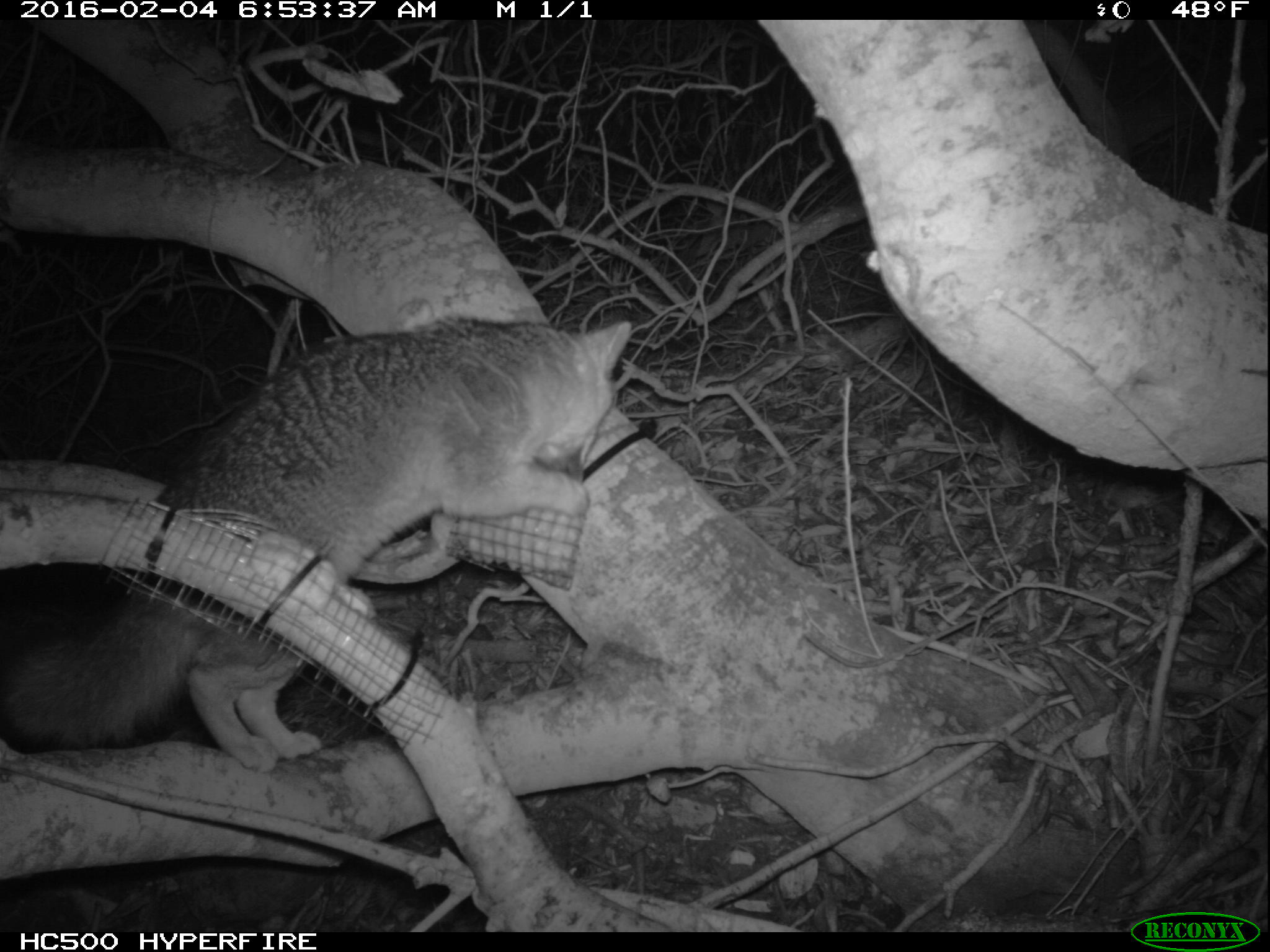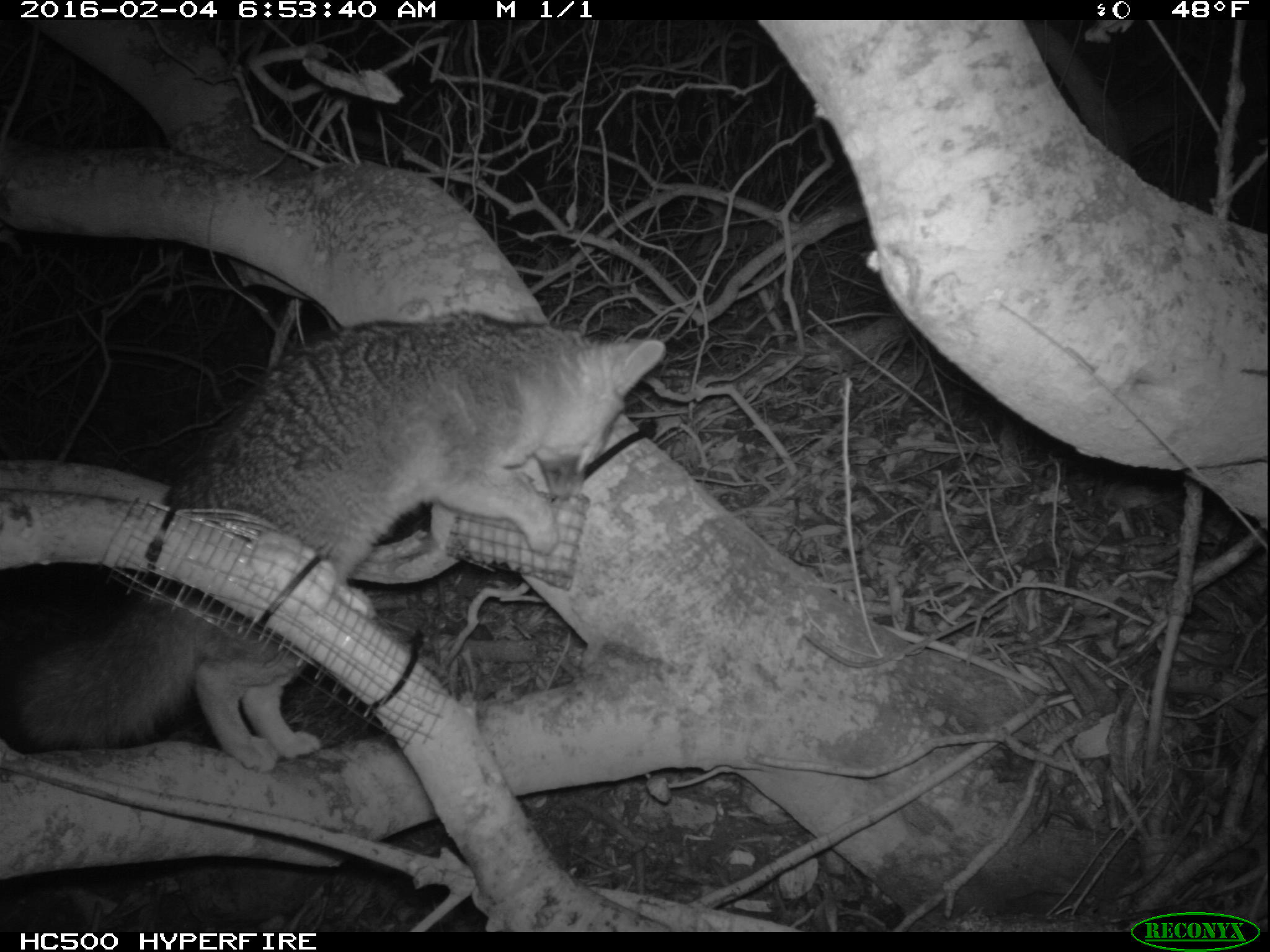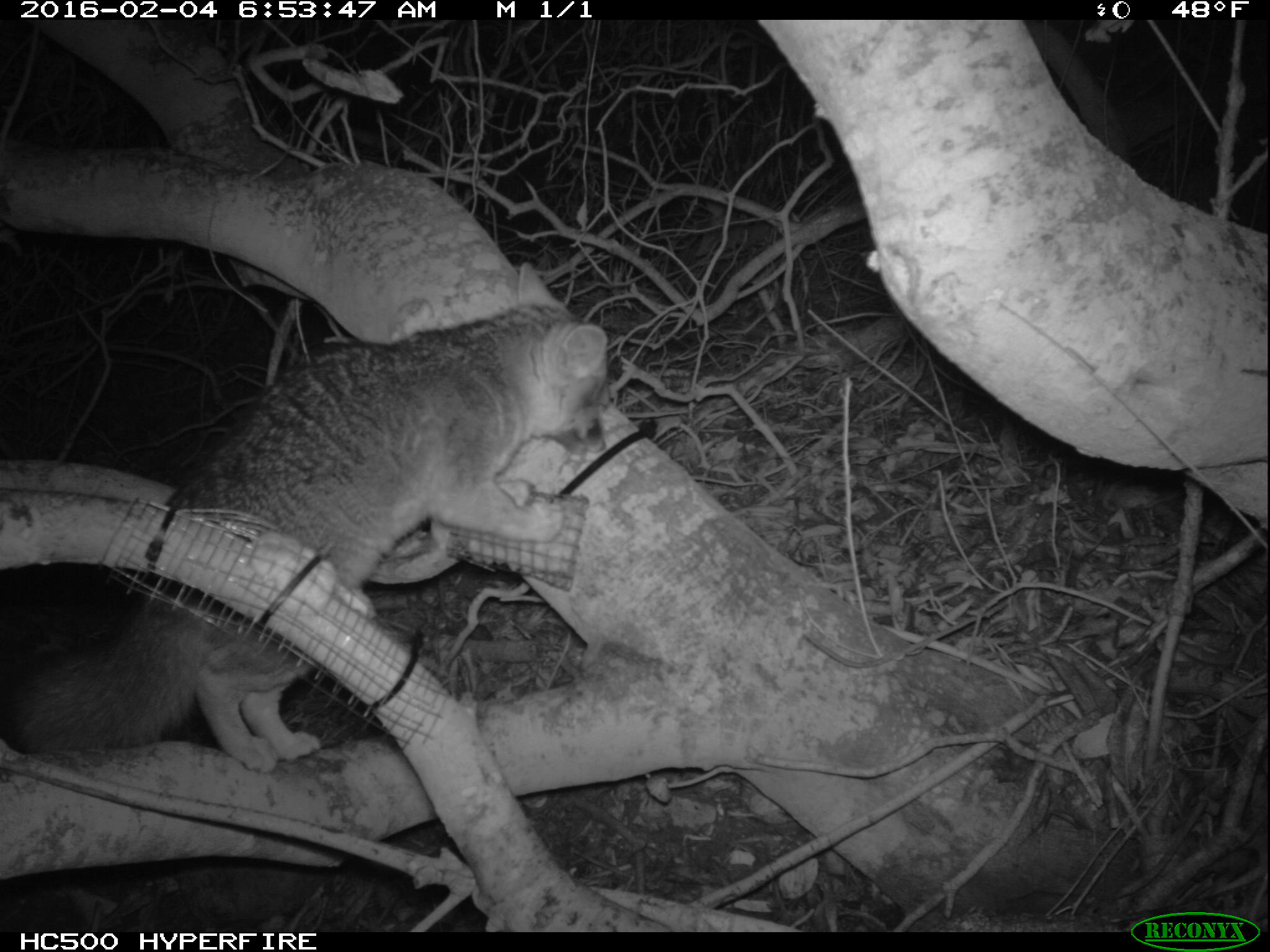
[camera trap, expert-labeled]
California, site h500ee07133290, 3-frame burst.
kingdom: Animalia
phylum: Chordata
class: Mammalia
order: Carnivora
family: Canidae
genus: Urocyon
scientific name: Urocyon littoralis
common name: island fox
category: fox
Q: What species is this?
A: Fox (island fox) (Urocyon littoralis).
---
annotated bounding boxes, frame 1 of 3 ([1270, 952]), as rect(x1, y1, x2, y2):
fox: rect(0, 320, 632, 776)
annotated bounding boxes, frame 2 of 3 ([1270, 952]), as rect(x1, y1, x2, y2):
fox: rect(7, 307, 666, 774)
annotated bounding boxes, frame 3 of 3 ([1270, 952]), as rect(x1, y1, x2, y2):
fox: rect(0, 263, 612, 772)